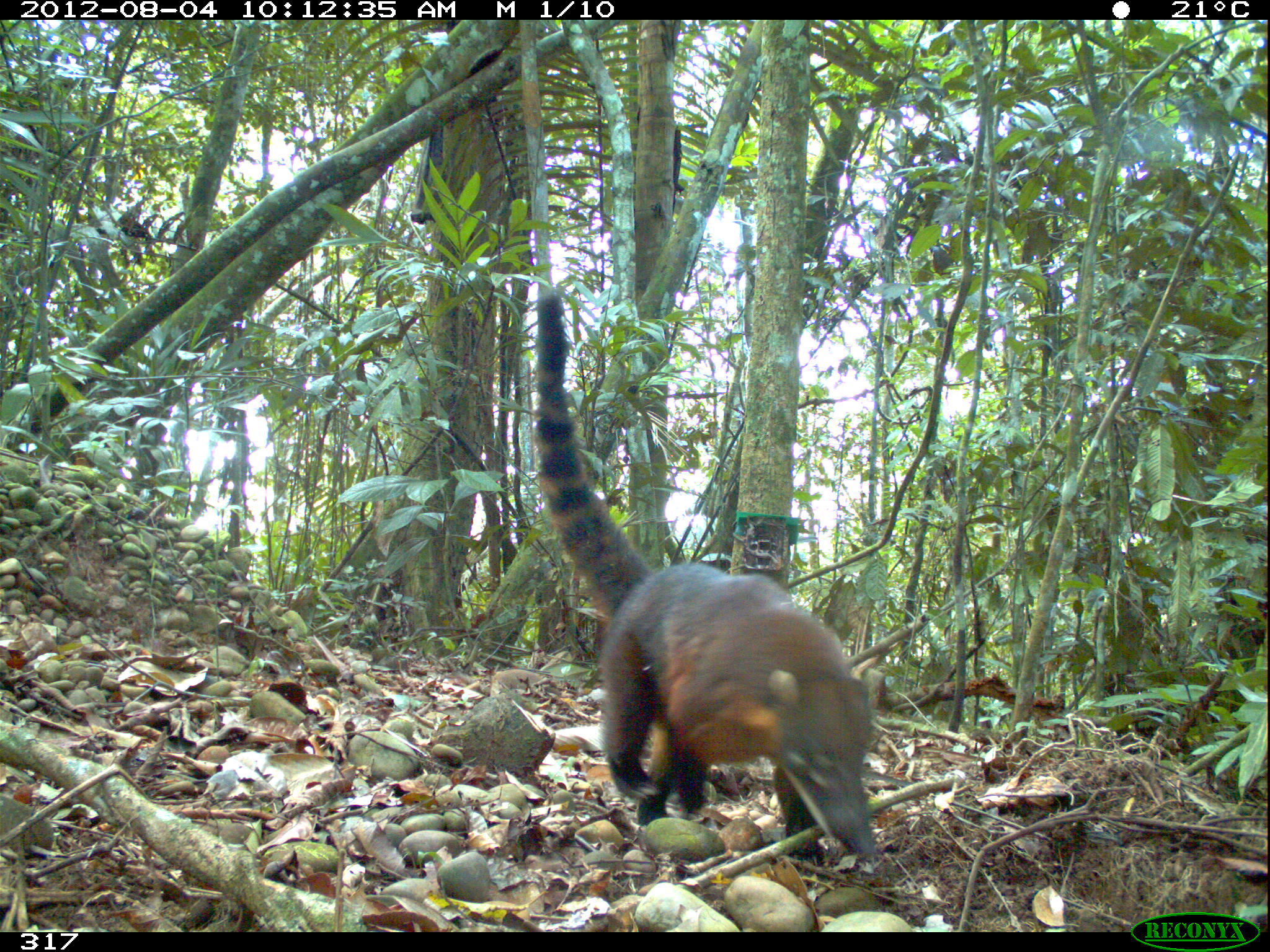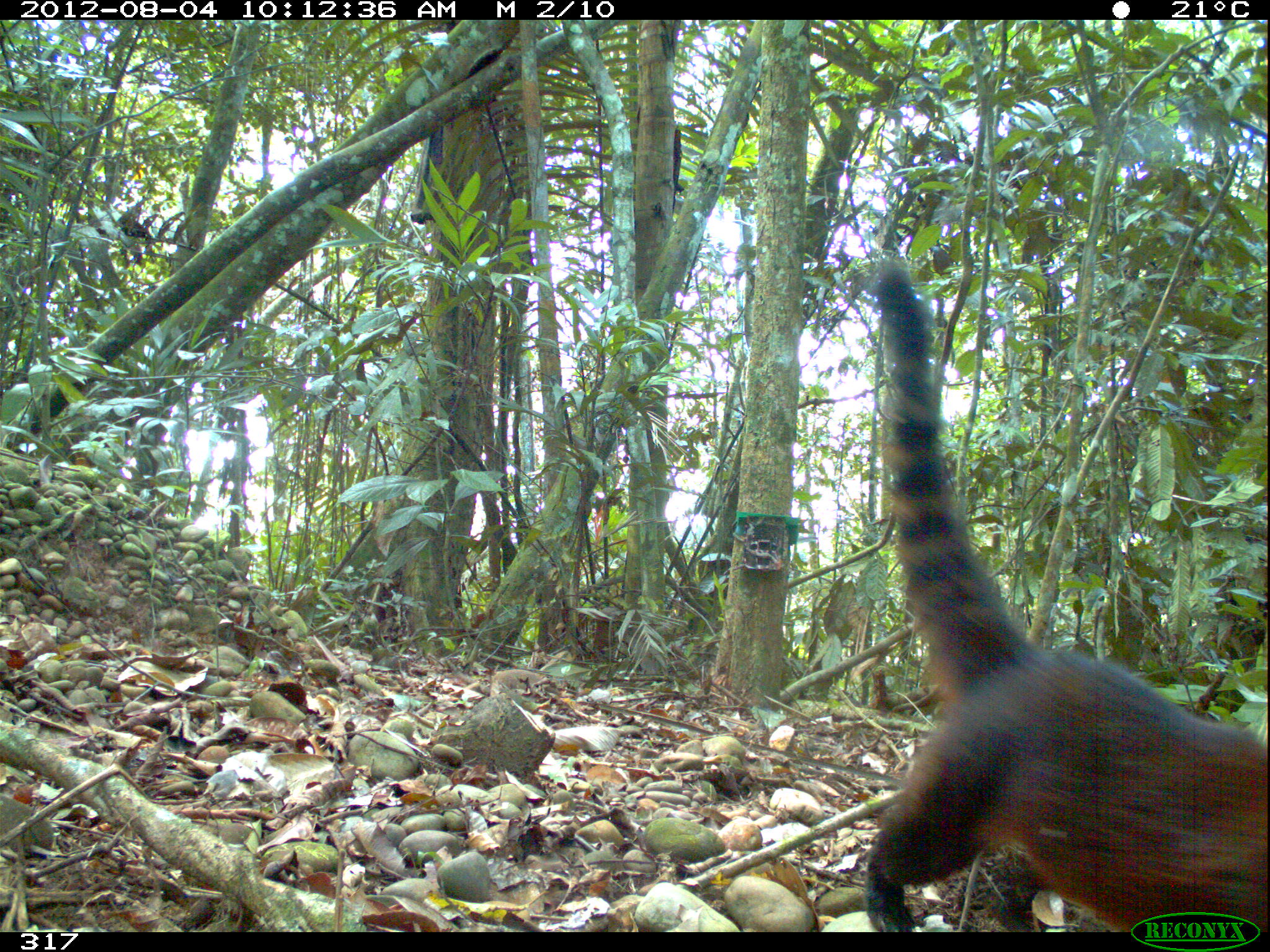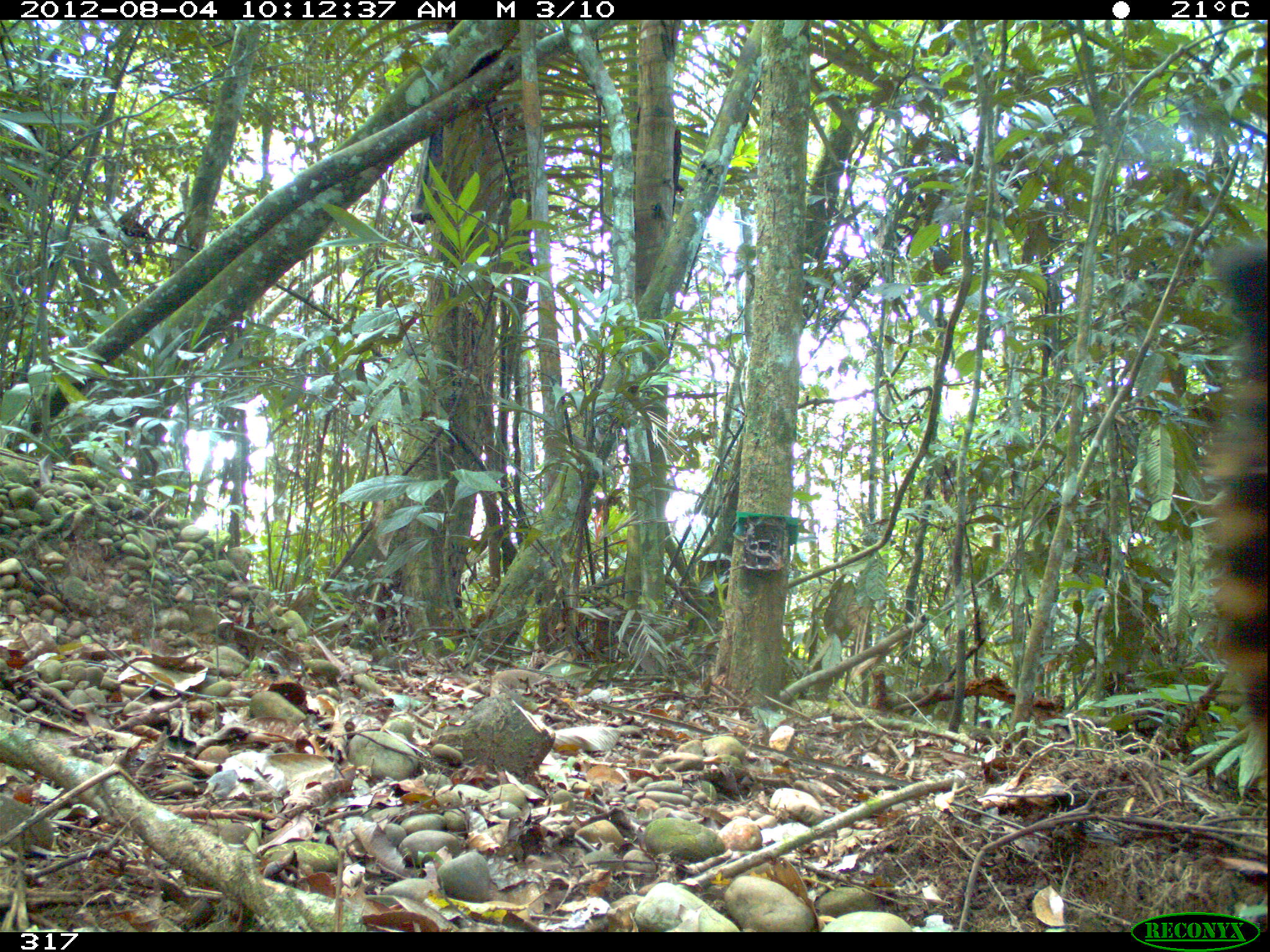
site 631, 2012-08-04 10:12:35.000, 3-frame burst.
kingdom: Animalia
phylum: Chordata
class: Mammalia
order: Carnivora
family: Procyonidae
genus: Nasua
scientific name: Nasua nasua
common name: south american coati